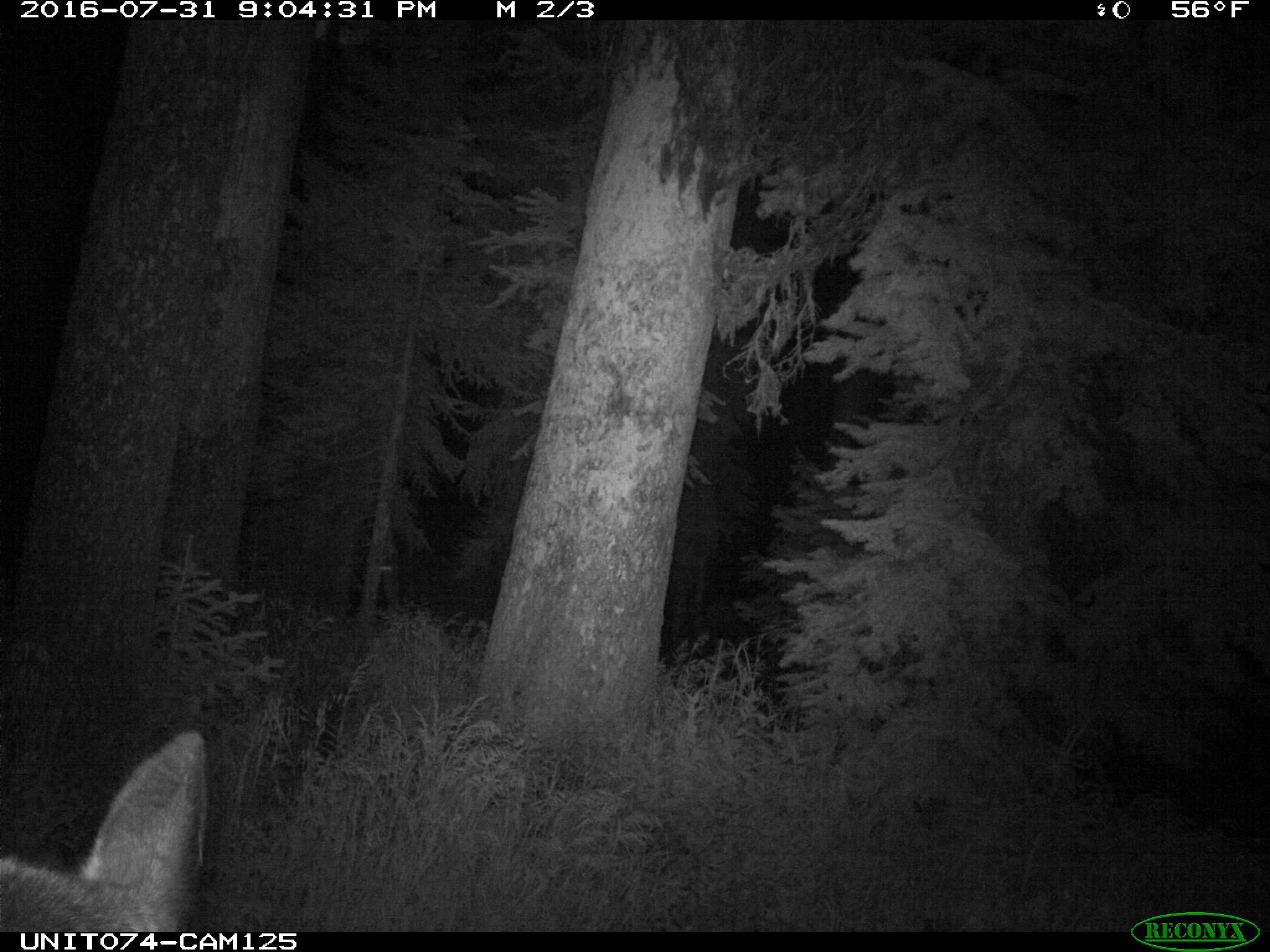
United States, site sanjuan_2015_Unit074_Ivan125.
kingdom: Animalia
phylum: Chordata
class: Mammalia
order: Artiodactyla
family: Cervidae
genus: Cervus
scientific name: Cervus elaphus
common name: red deer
Cervus elaphus (red deer).